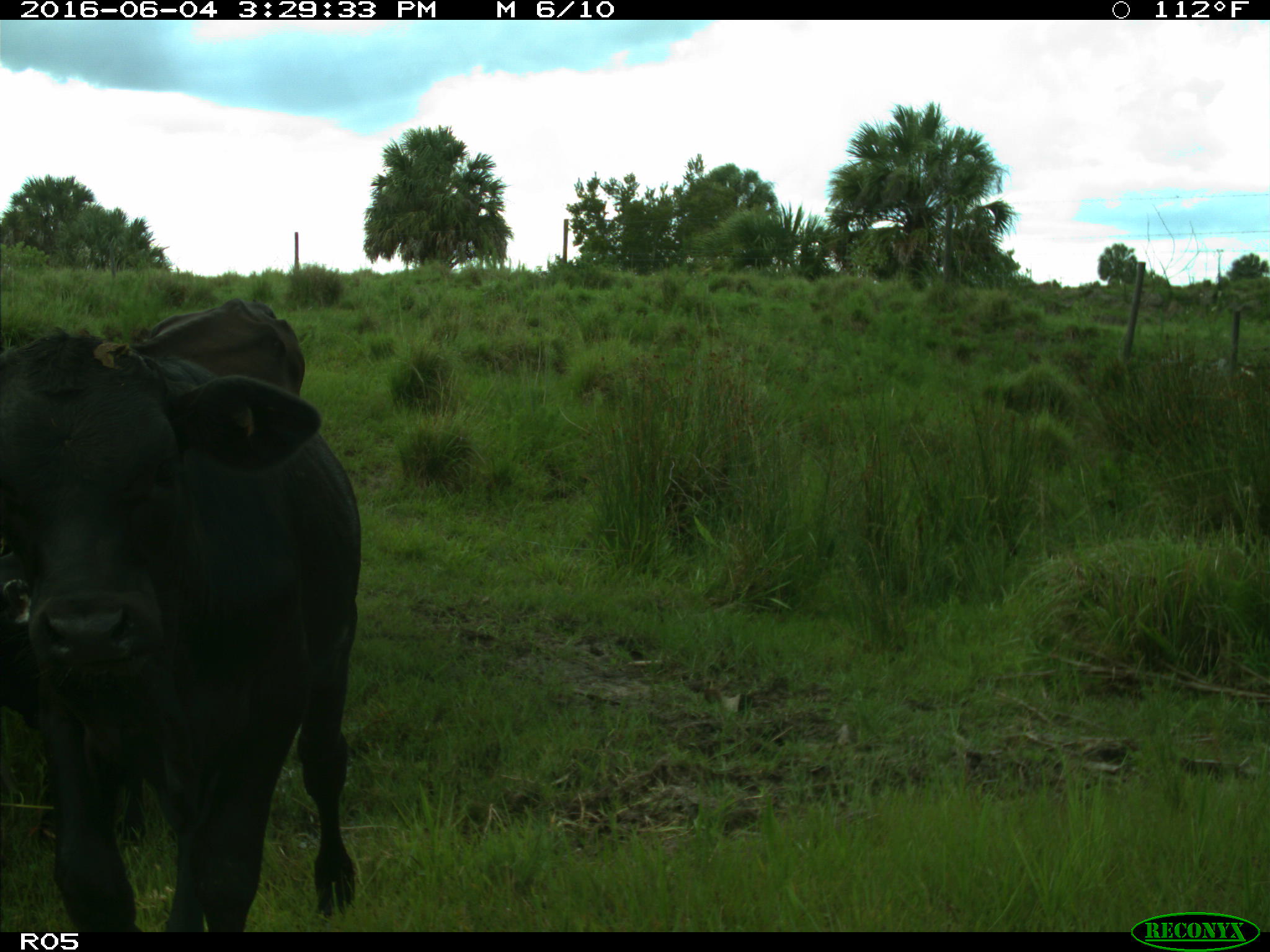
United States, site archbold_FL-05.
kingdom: Animalia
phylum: Chordata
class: Mammalia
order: Artiodactyla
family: Bovidae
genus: Bos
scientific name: Bos taurus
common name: domestic cow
Bos taurus (domestic cow).